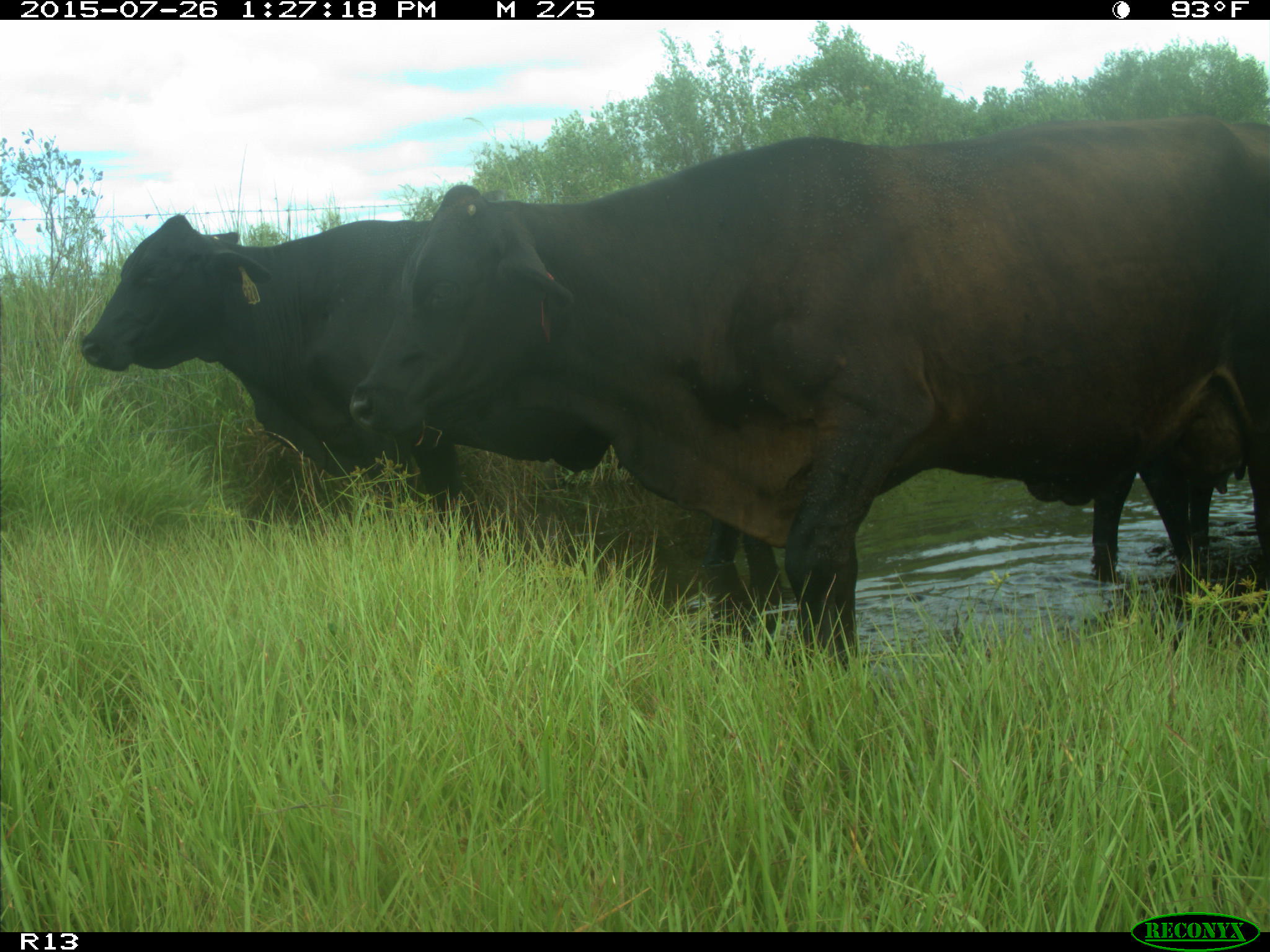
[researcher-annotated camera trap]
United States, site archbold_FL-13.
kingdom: Animalia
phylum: Chordata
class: Mammalia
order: Artiodactyla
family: Bovidae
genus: Bos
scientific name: Bos taurus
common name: domestic cow